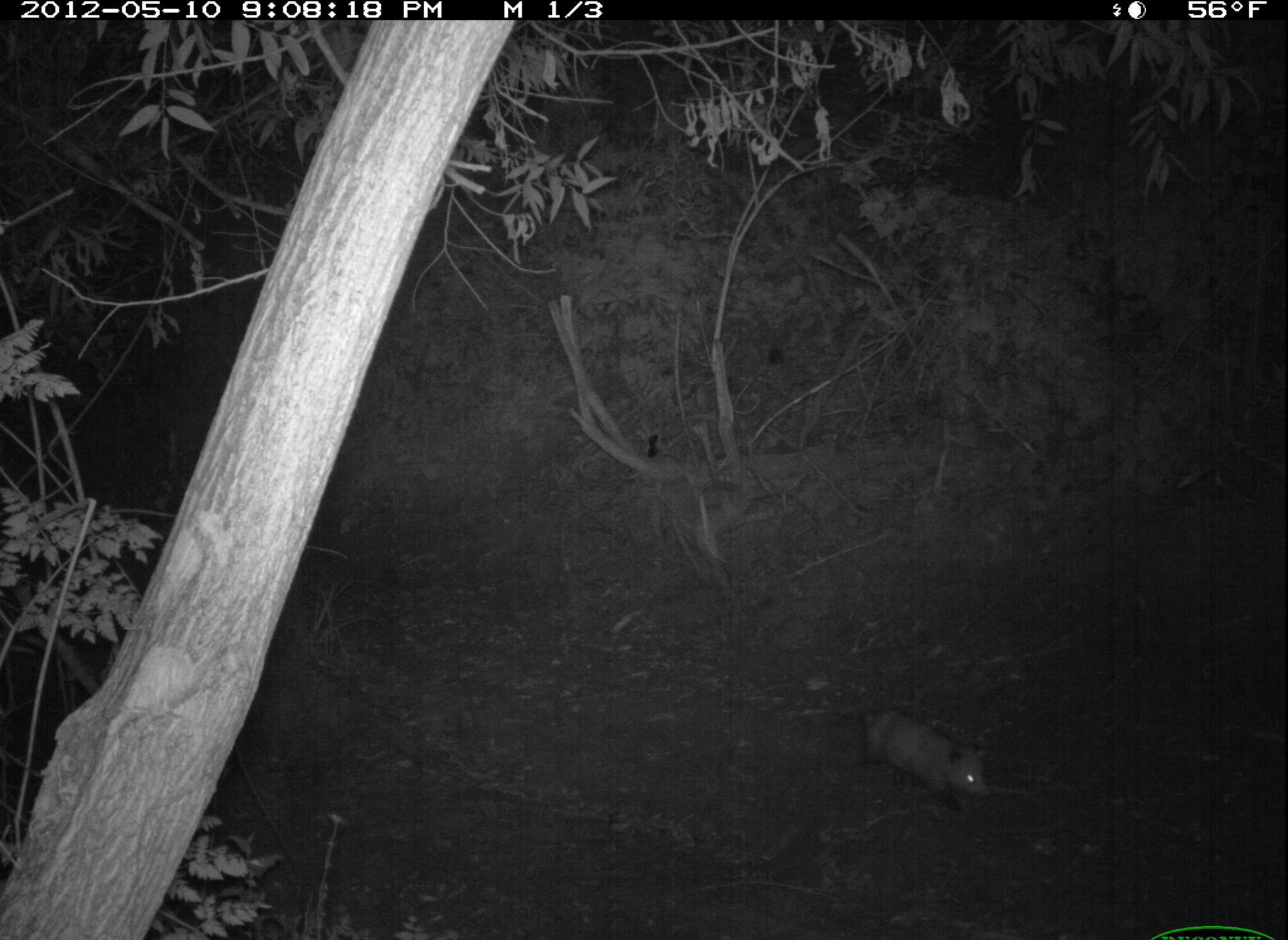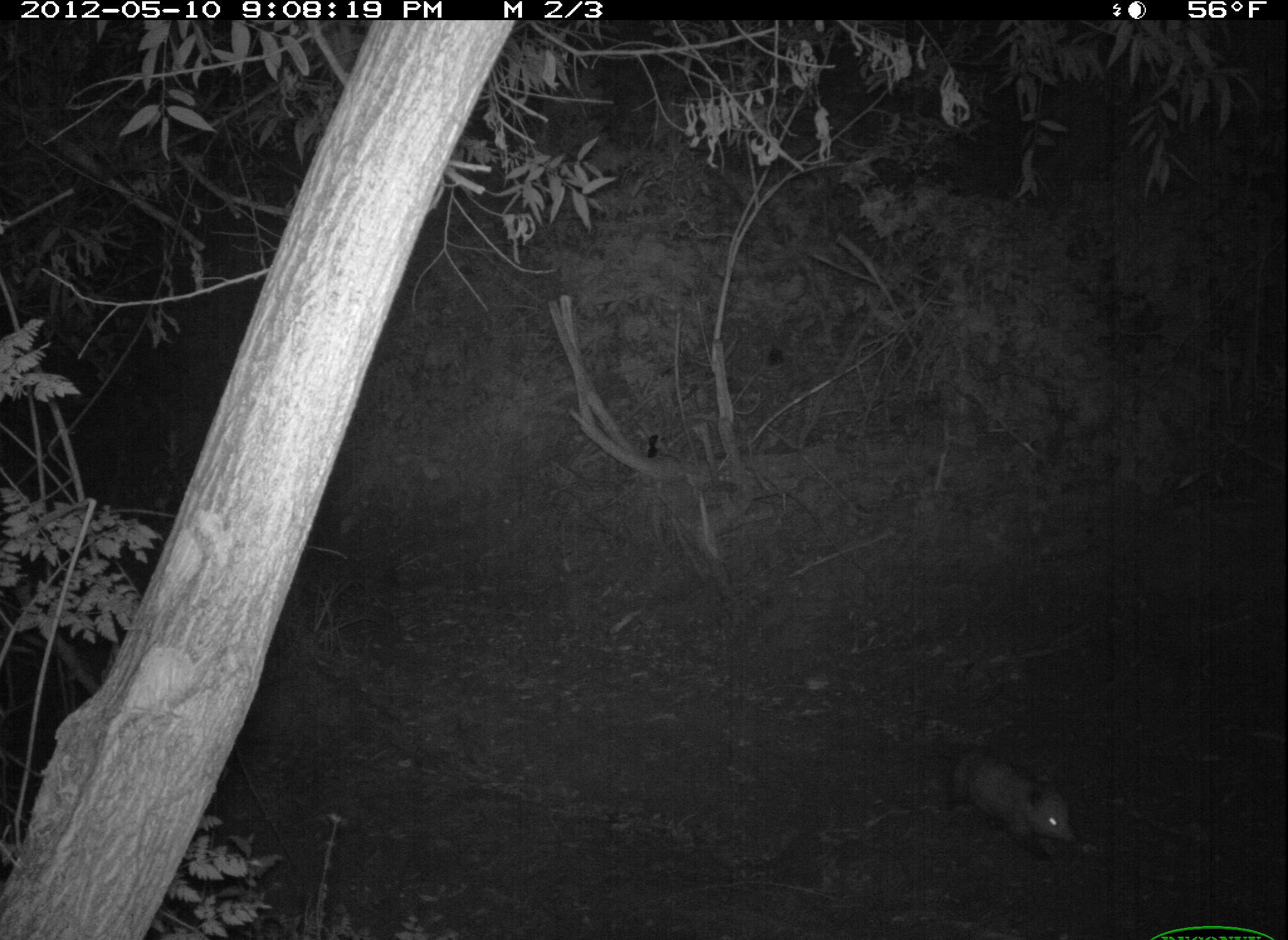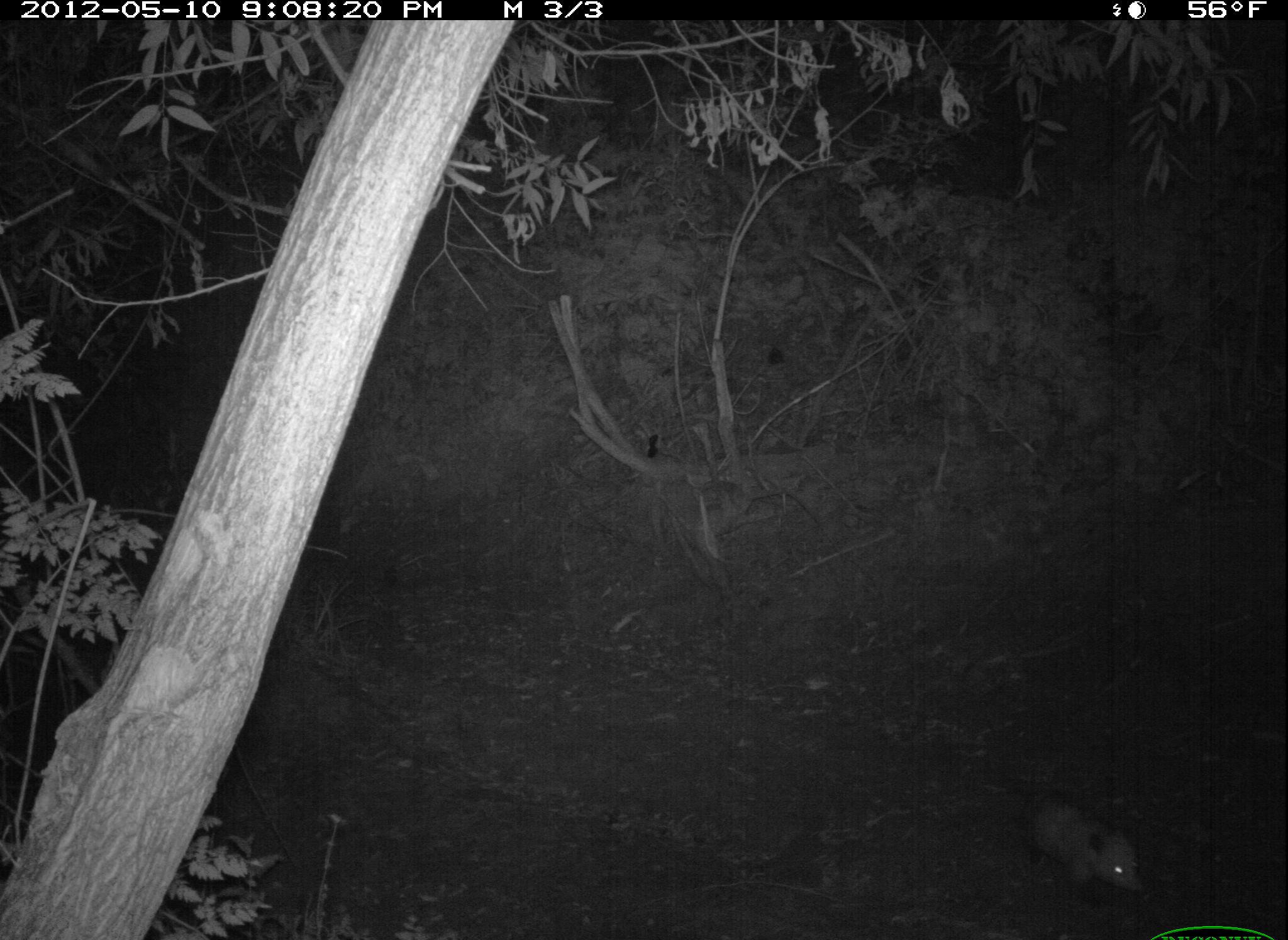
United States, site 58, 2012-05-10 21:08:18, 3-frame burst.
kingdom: Animalia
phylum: Chordata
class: Mammalia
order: Didelphimorphia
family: Didelphidae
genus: Didelphis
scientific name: Didelphis virginiana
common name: virginia opossum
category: opossum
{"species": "opossum (virginia opossum) (Didelphis virginiana)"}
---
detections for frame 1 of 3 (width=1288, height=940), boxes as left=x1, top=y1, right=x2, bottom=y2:
opossum: left=824, top=706, right=991, bottom=812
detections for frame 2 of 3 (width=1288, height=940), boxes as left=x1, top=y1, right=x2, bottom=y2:
opossum: left=917, top=744, right=1076, bottom=863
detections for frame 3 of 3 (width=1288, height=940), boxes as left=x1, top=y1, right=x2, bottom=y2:
opossum: left=996, top=775, right=1150, bottom=898